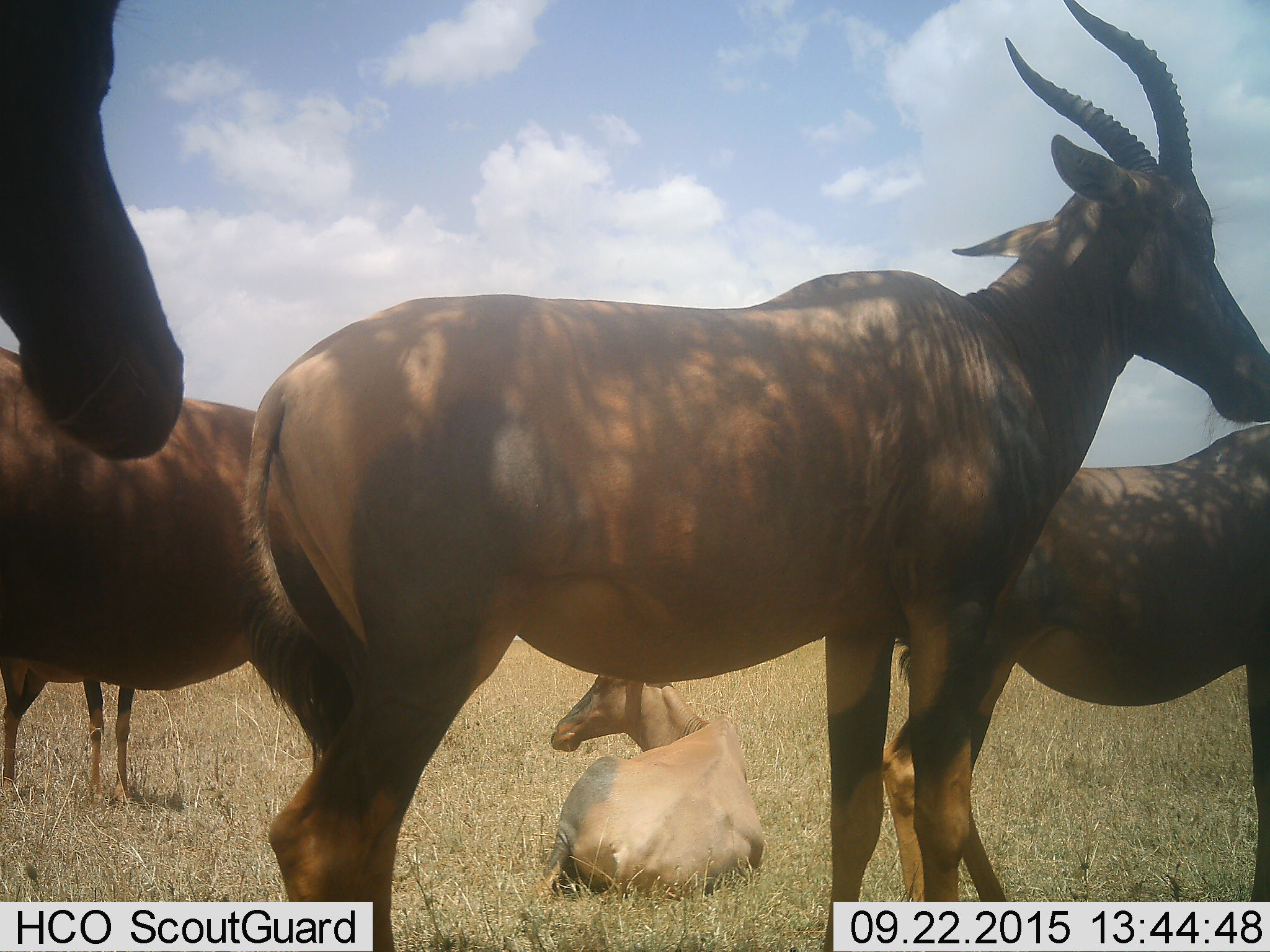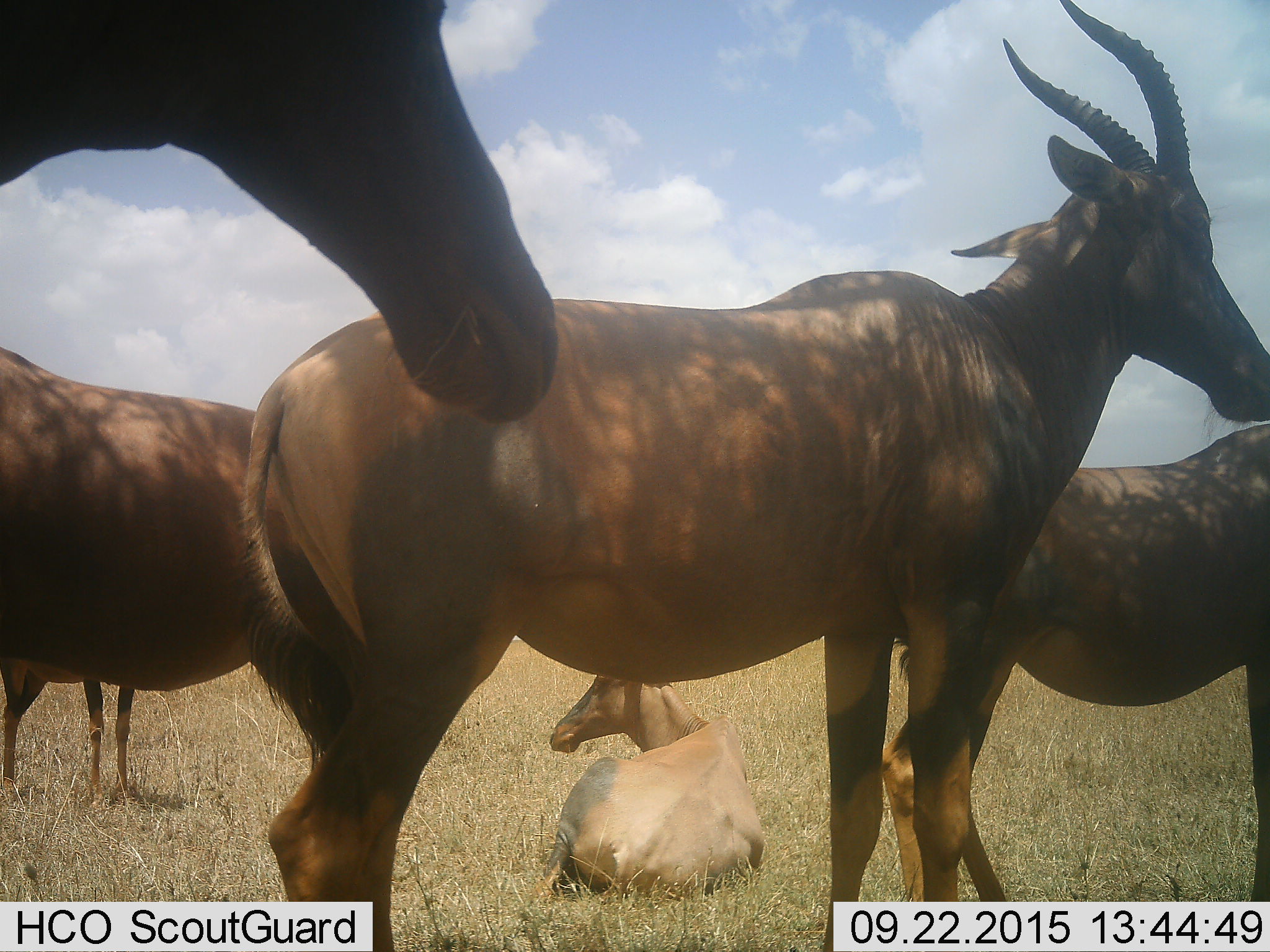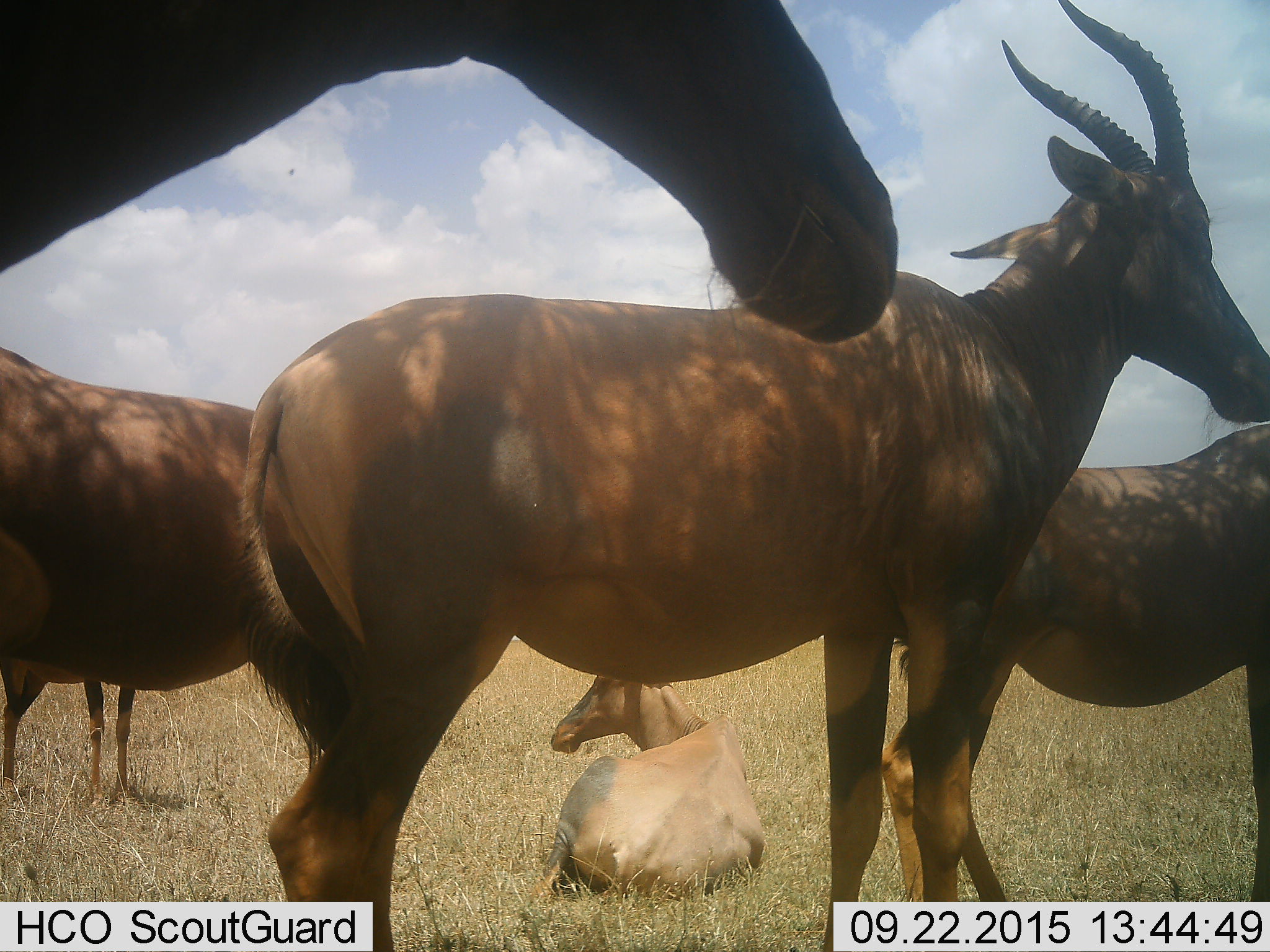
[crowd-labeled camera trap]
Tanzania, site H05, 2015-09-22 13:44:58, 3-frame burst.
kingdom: Animalia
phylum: Chordata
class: Mammalia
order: Artiodactyla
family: Bovidae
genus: Alcelaphus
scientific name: Alcelaphus buselaphus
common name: hartebeest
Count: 6.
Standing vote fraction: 100%.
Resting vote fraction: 75%.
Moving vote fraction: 25%.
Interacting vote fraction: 0%.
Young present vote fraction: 0%.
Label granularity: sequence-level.